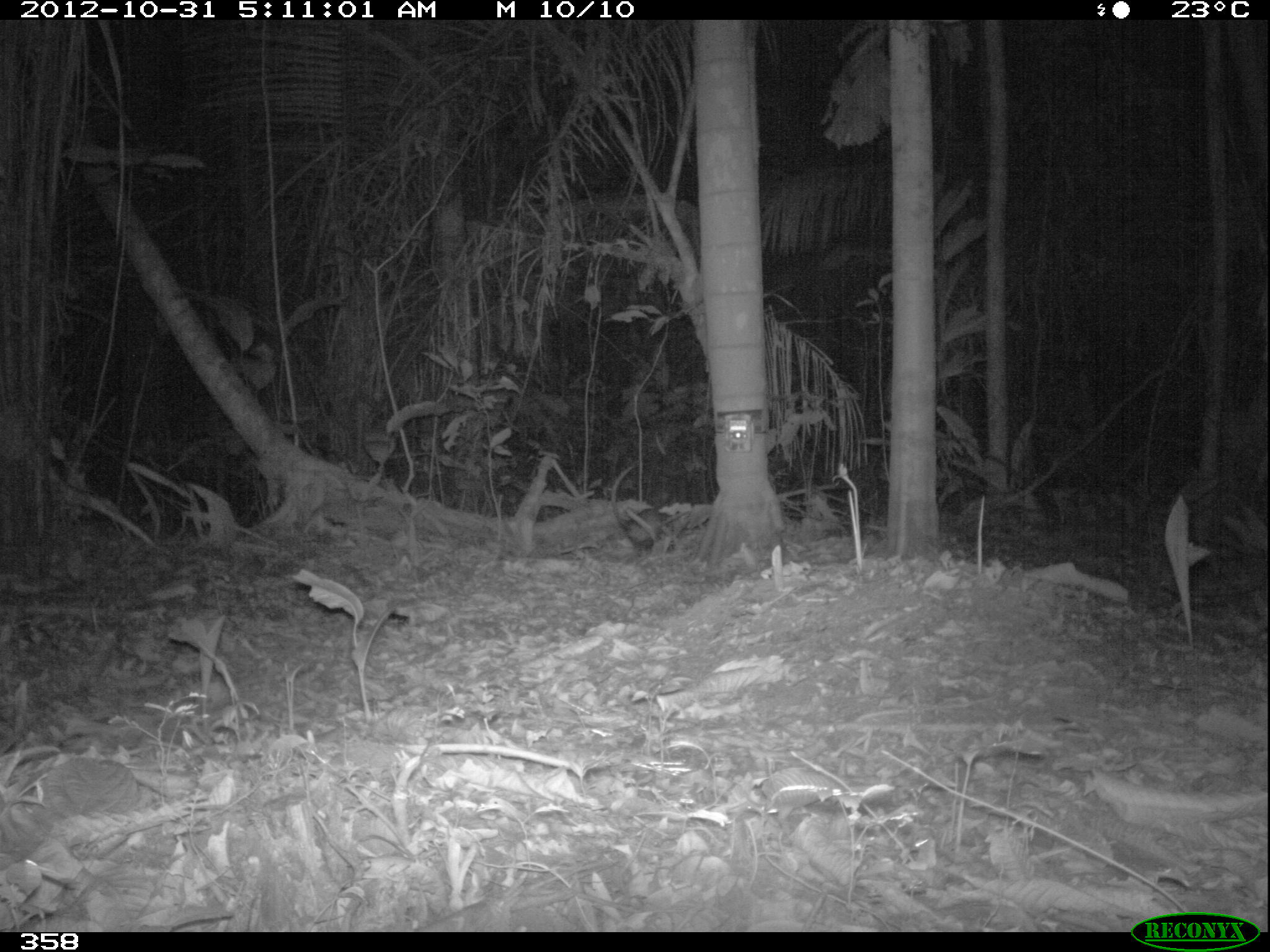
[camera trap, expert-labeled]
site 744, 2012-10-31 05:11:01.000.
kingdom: Animalia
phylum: Chordata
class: Mammalia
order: Didelphimorphia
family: Didelphidae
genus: Didelphis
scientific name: Didelphis marsupialis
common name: southern opossum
Didelphis marsupialis (southern opossum).